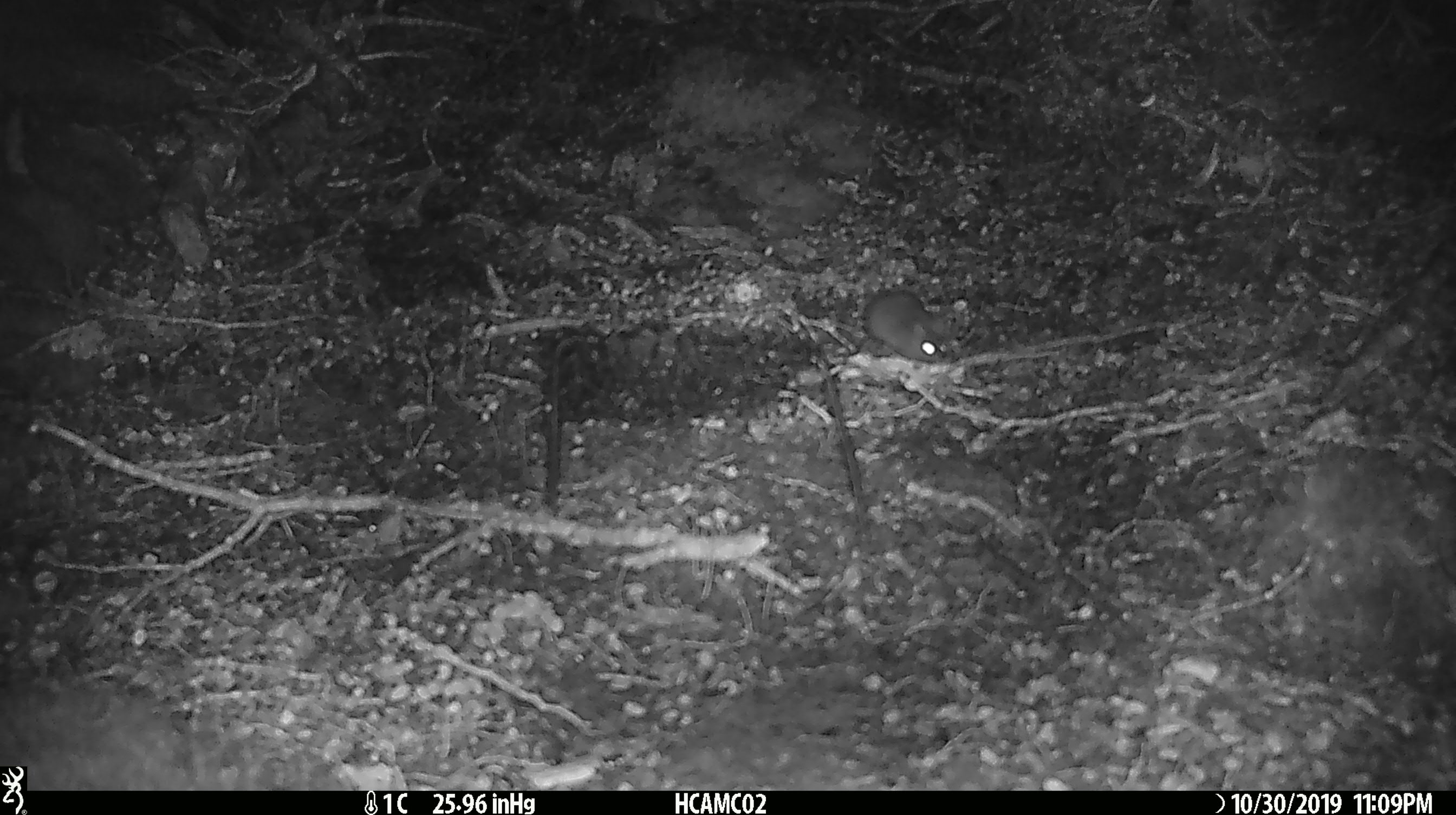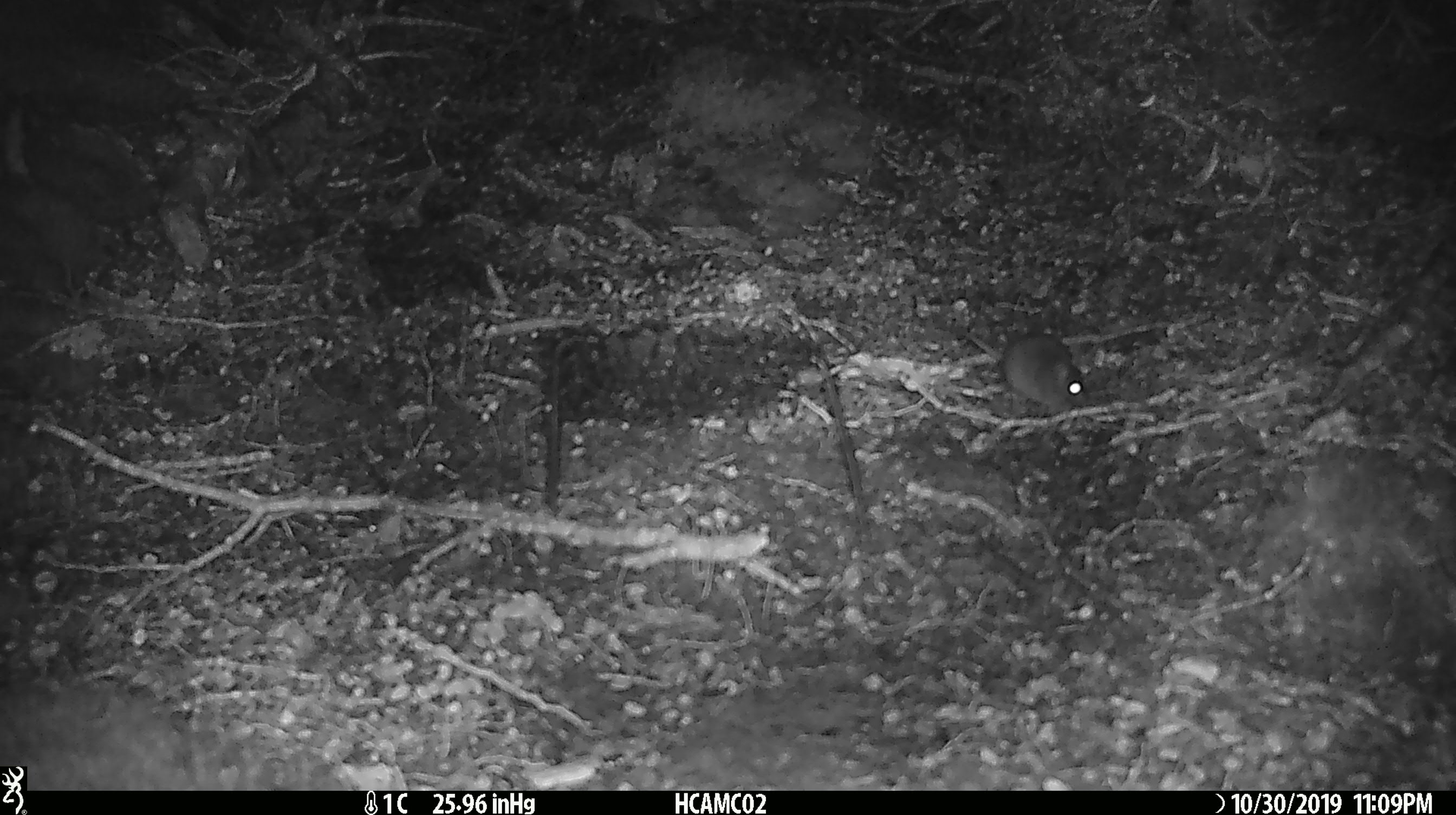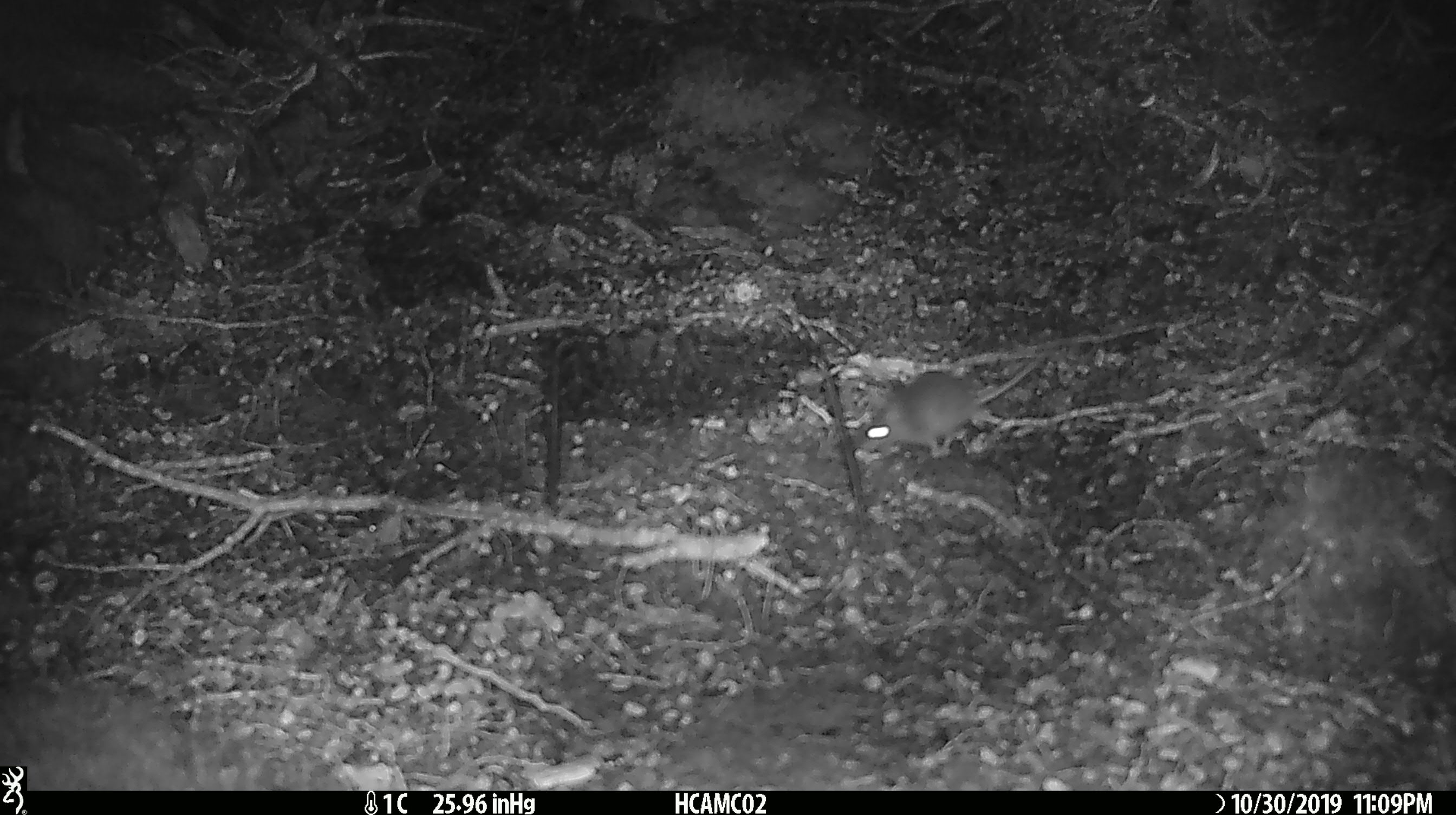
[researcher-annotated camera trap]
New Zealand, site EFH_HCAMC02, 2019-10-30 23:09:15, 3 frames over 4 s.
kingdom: Animalia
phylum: Chordata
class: Mammalia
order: Rodentia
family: Muridae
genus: Mus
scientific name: Mus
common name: mouse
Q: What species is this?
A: Mouse (Mus).